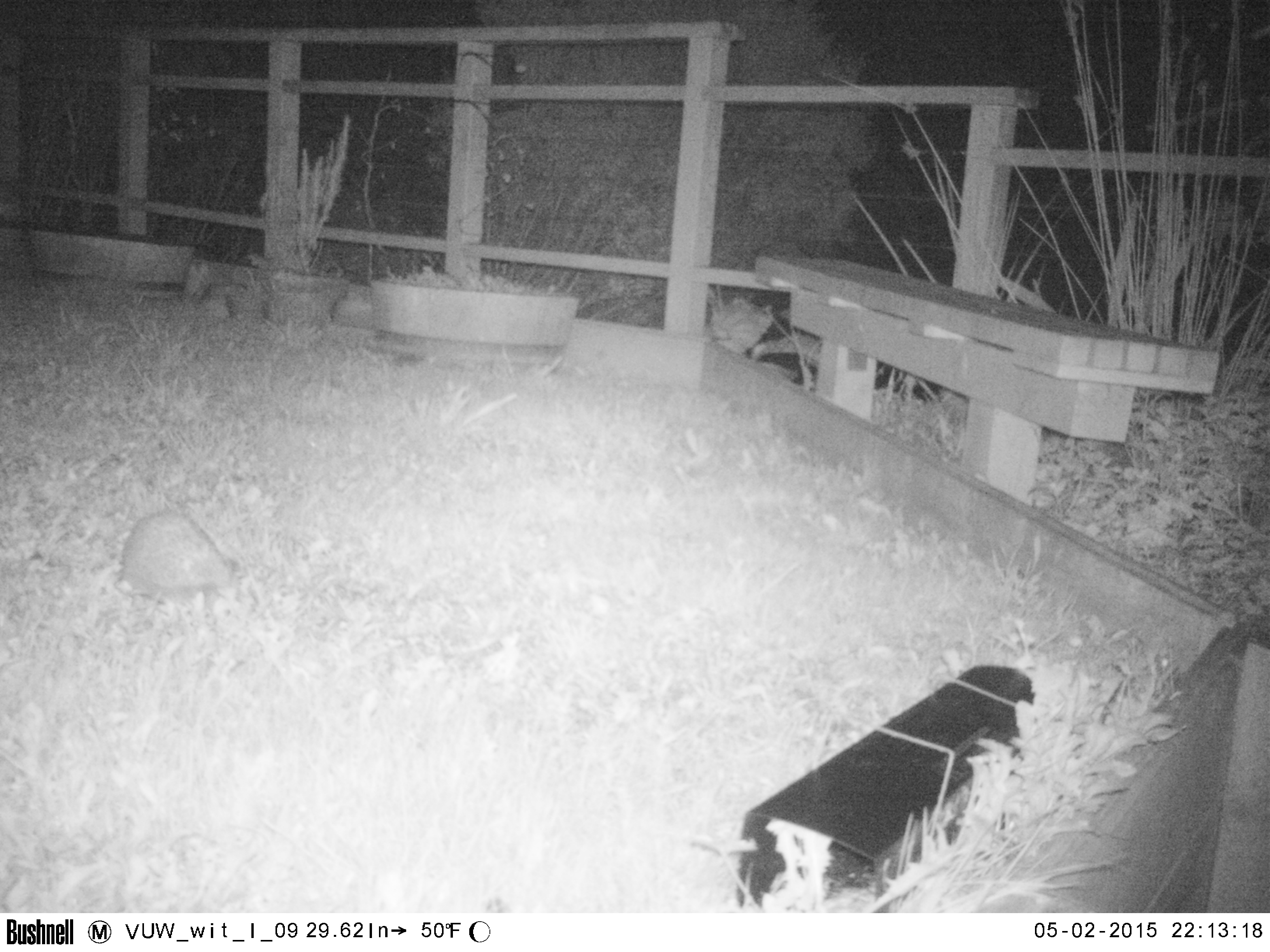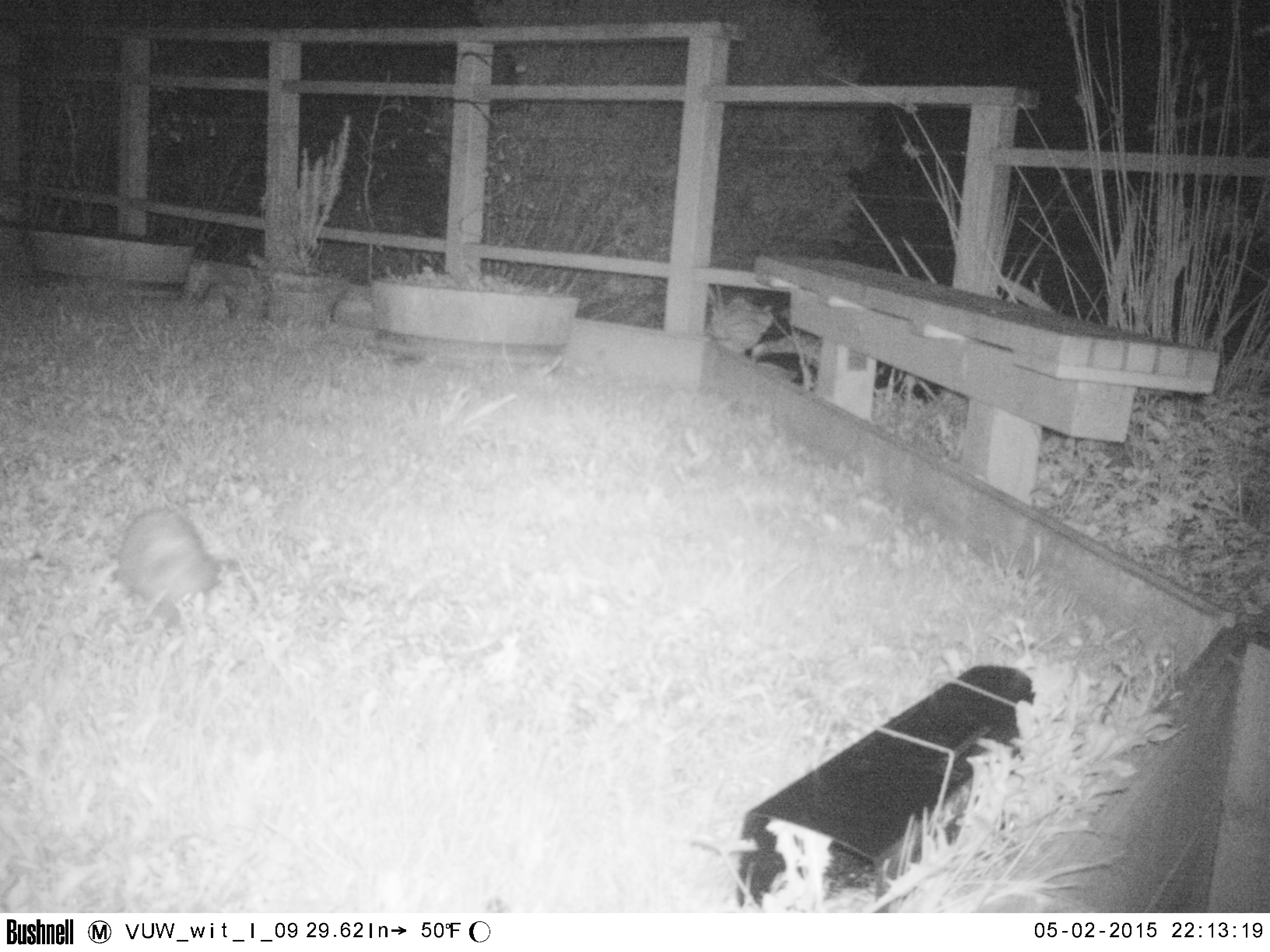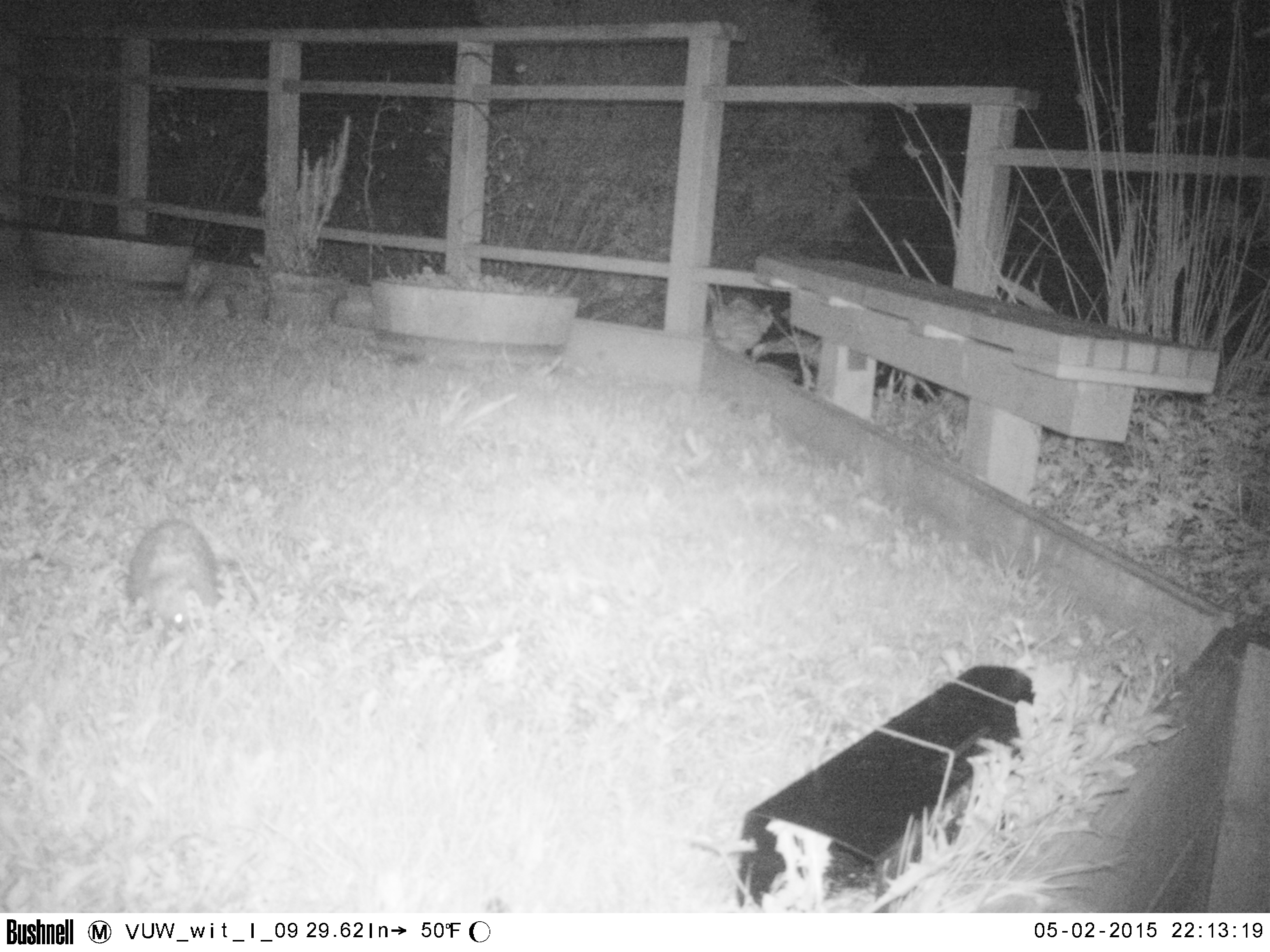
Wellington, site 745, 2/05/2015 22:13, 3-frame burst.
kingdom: Animalia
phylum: Chordata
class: Mammalia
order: Eulipotyphla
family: Erinaceidae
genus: Erinaceus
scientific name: Erinaceus europaeus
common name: hedgehog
Hedgehog (Erinaceus europaeus).